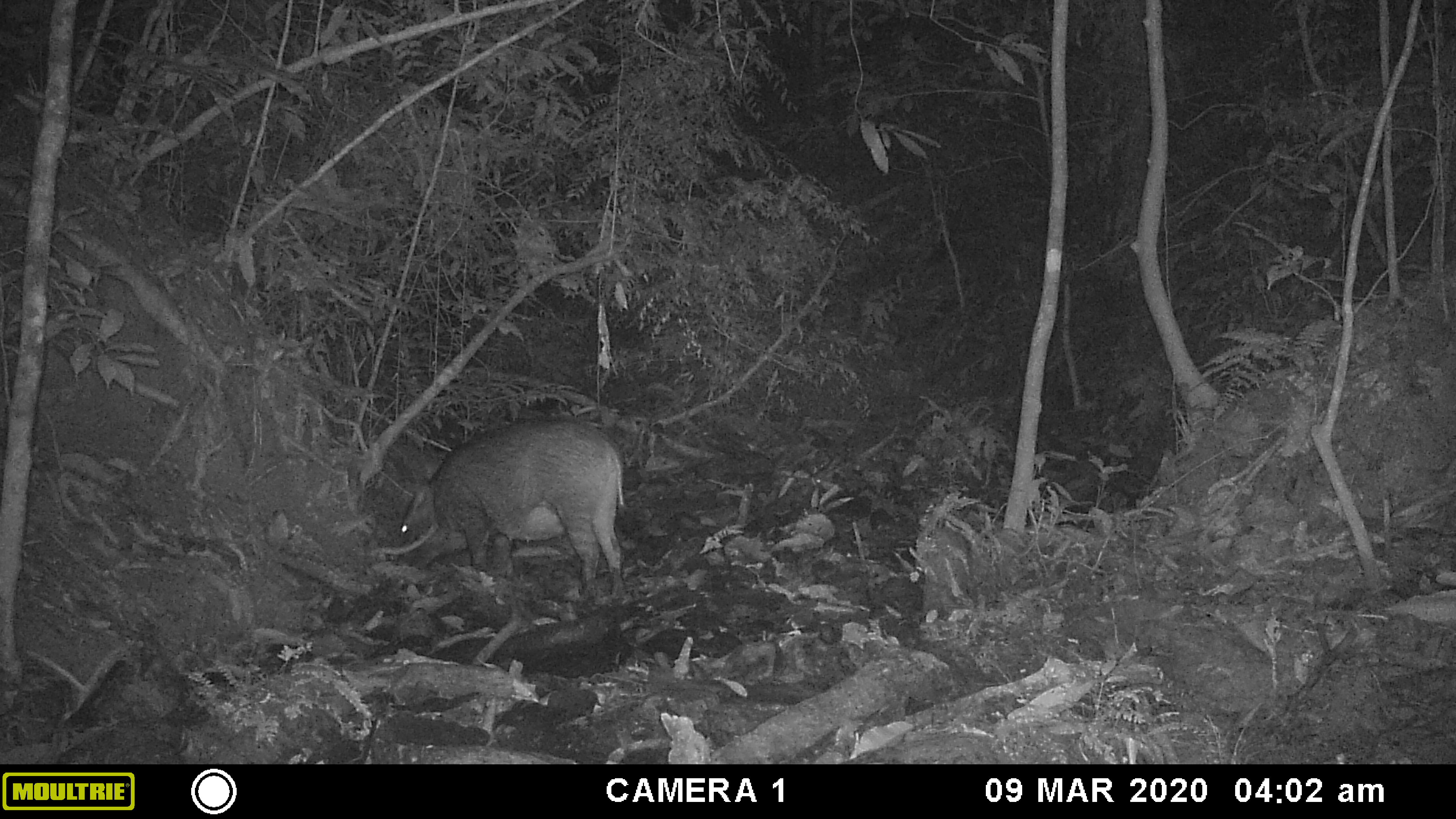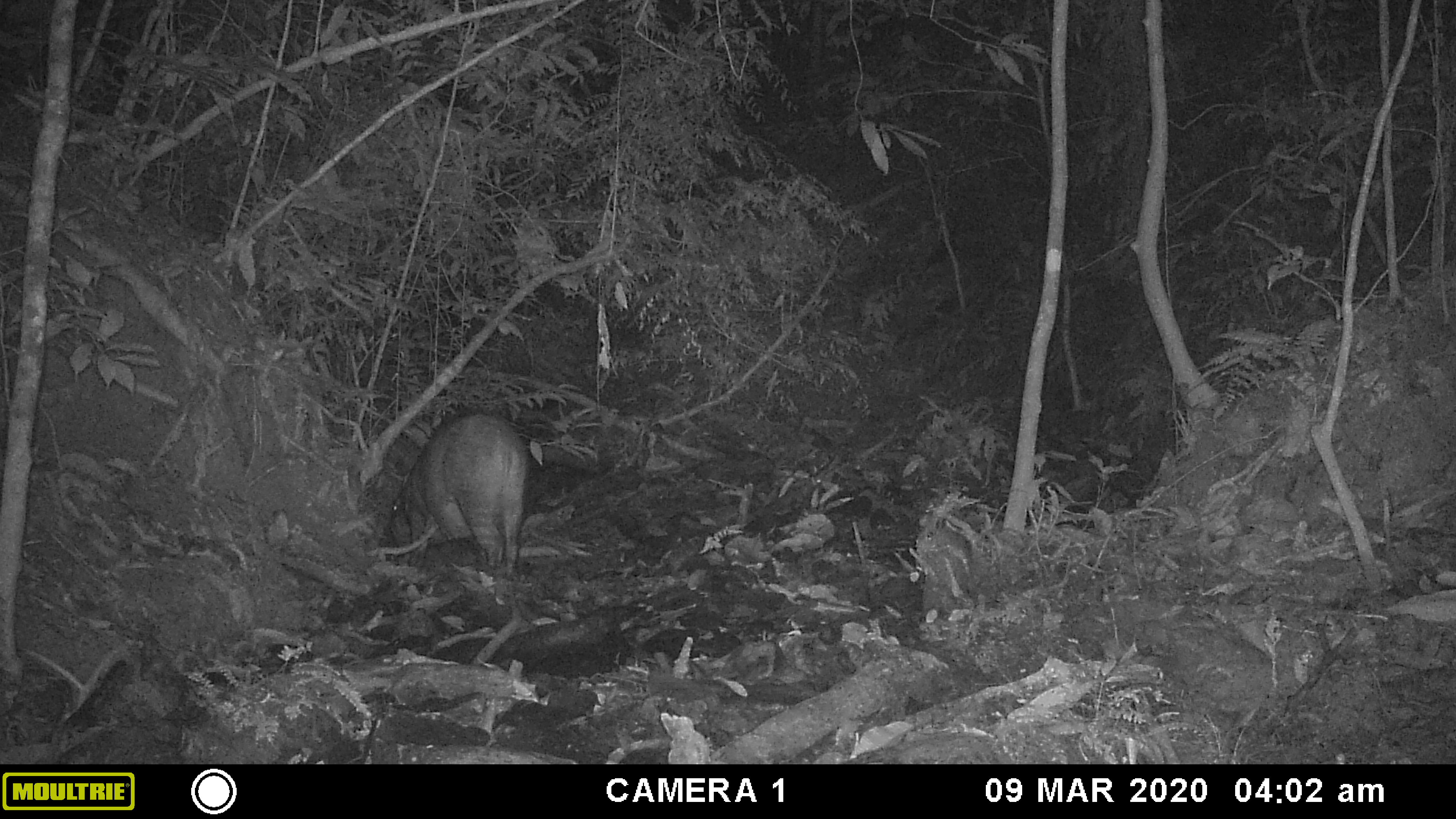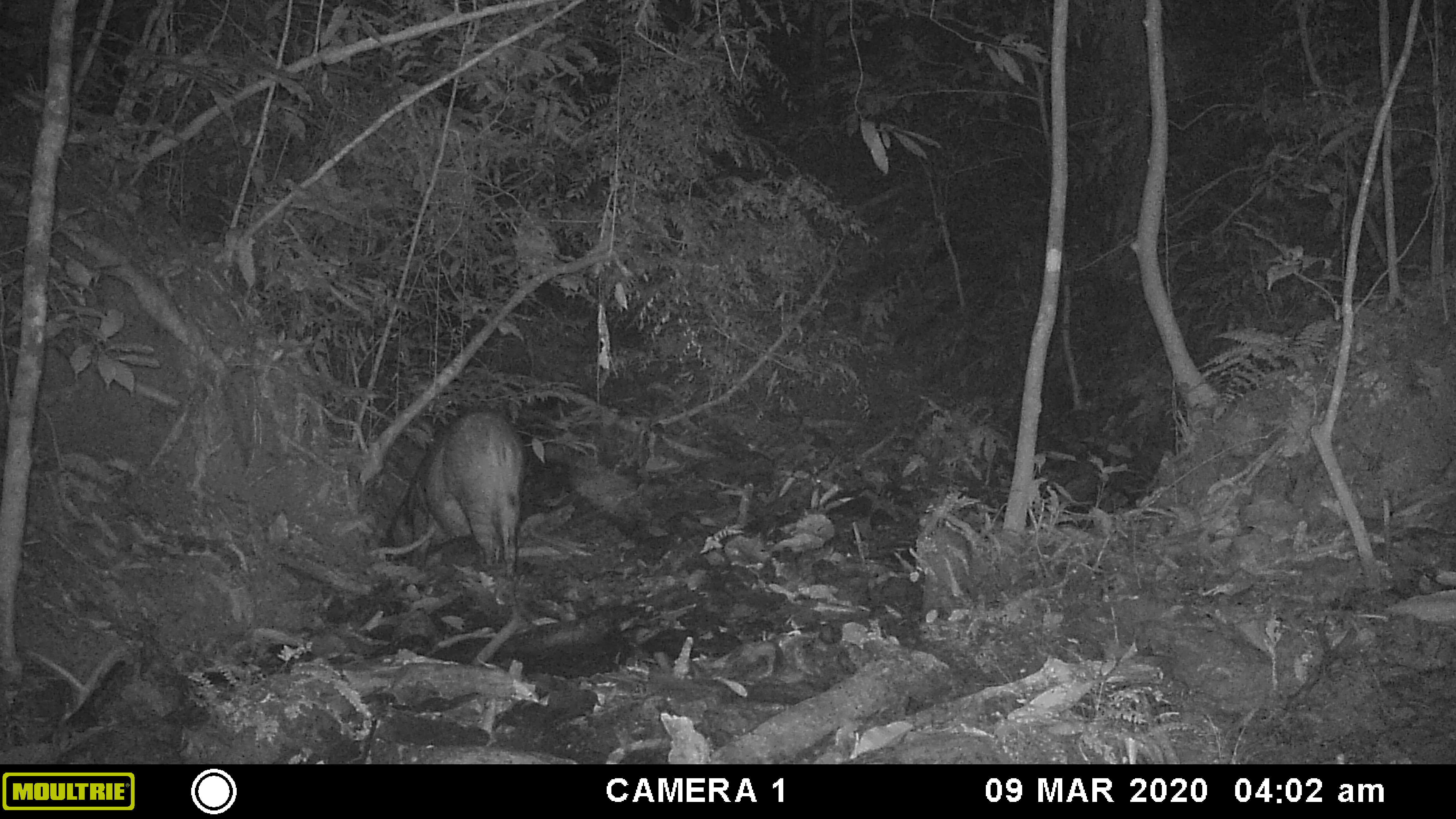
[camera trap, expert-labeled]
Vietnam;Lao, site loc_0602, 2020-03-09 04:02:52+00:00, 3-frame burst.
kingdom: Animalia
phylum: Chordata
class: Mammalia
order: Artiodactyla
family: Suidae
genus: Sus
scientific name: Sus scrofa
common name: eurasian wild pig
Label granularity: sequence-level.